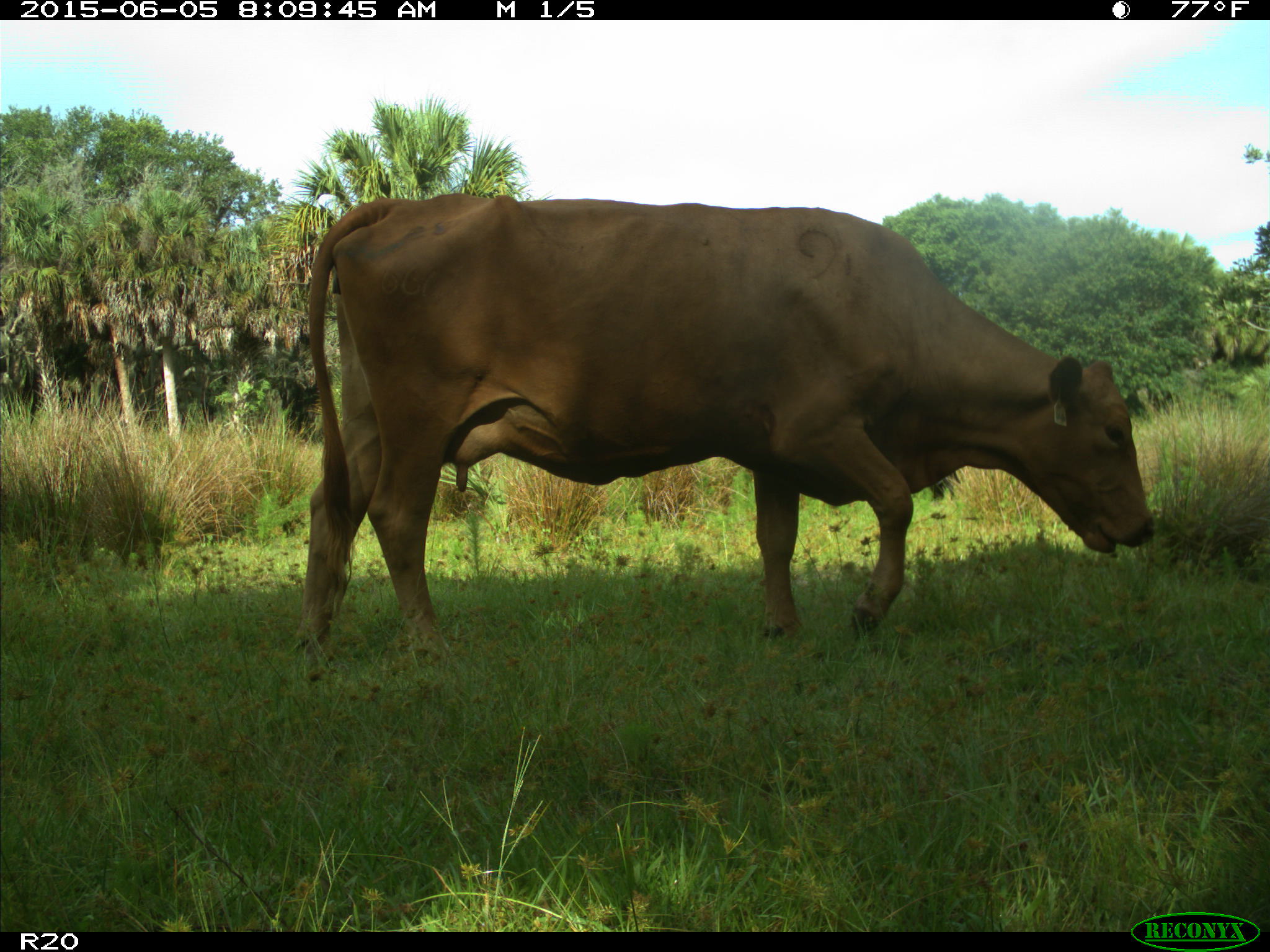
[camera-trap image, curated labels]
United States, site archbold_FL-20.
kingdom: Animalia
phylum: Chordata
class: Mammalia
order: Artiodactyla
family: Bovidae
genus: Bos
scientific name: Bos taurus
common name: domestic cow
Bos taurus (domestic cow).